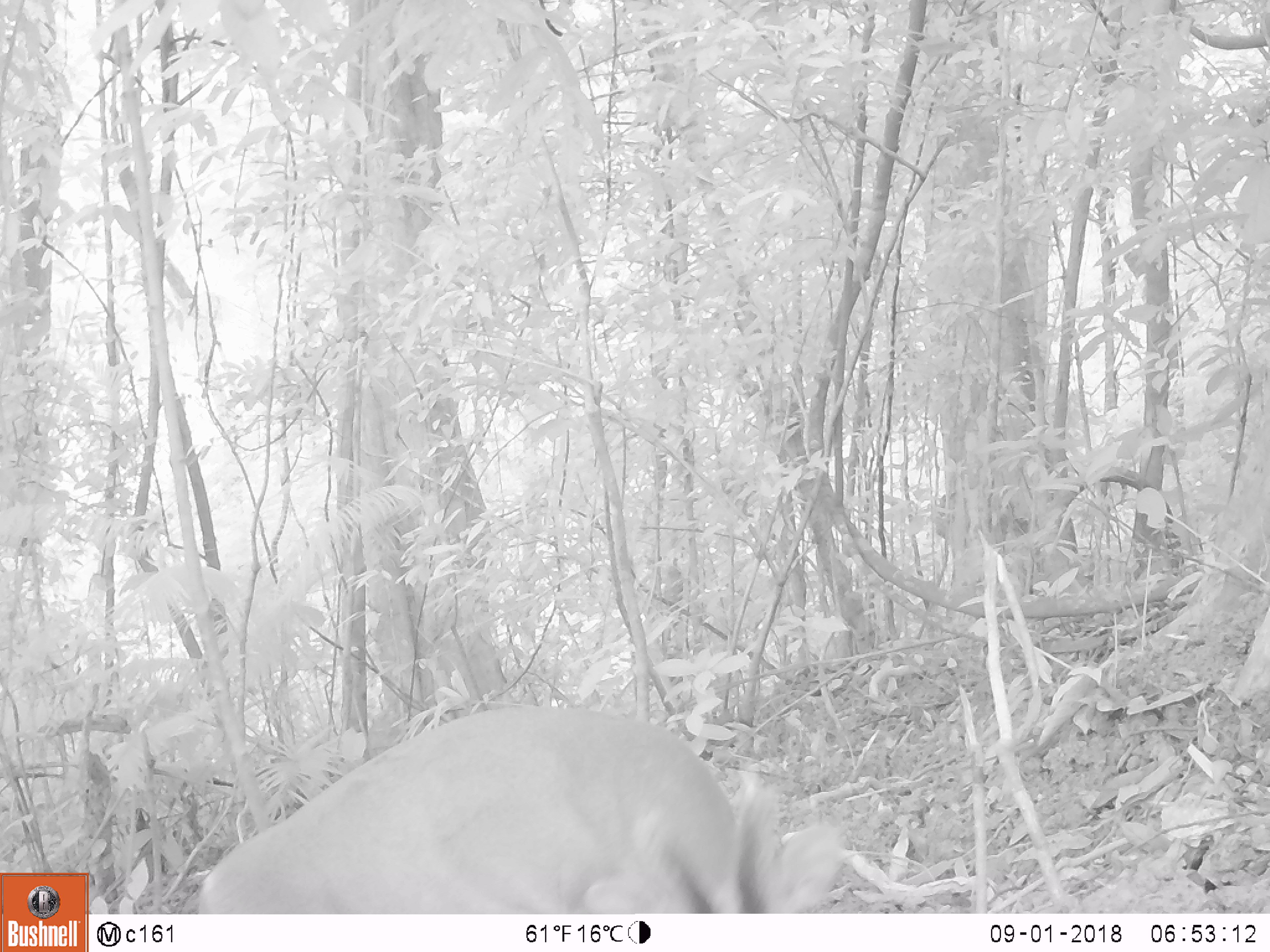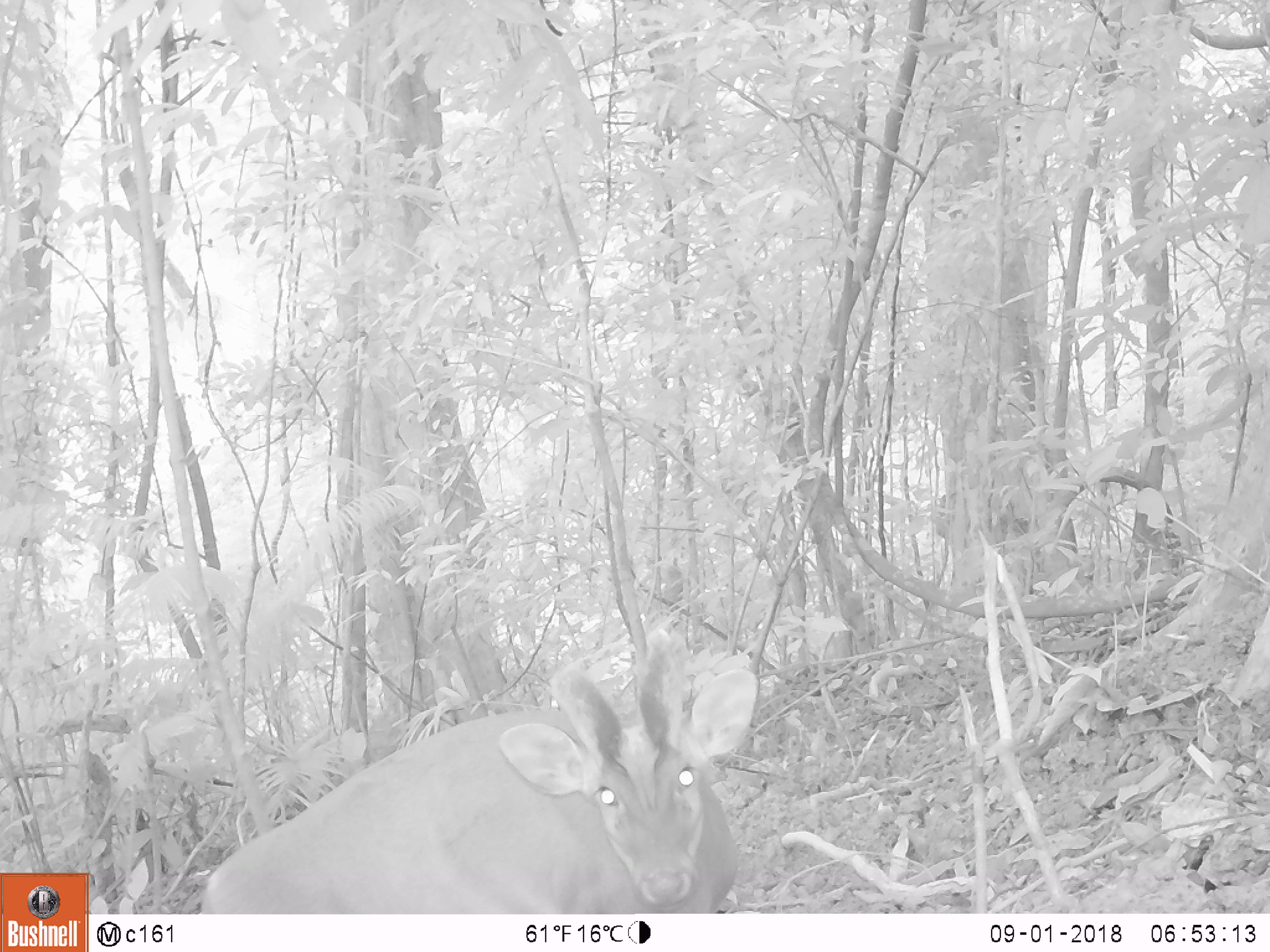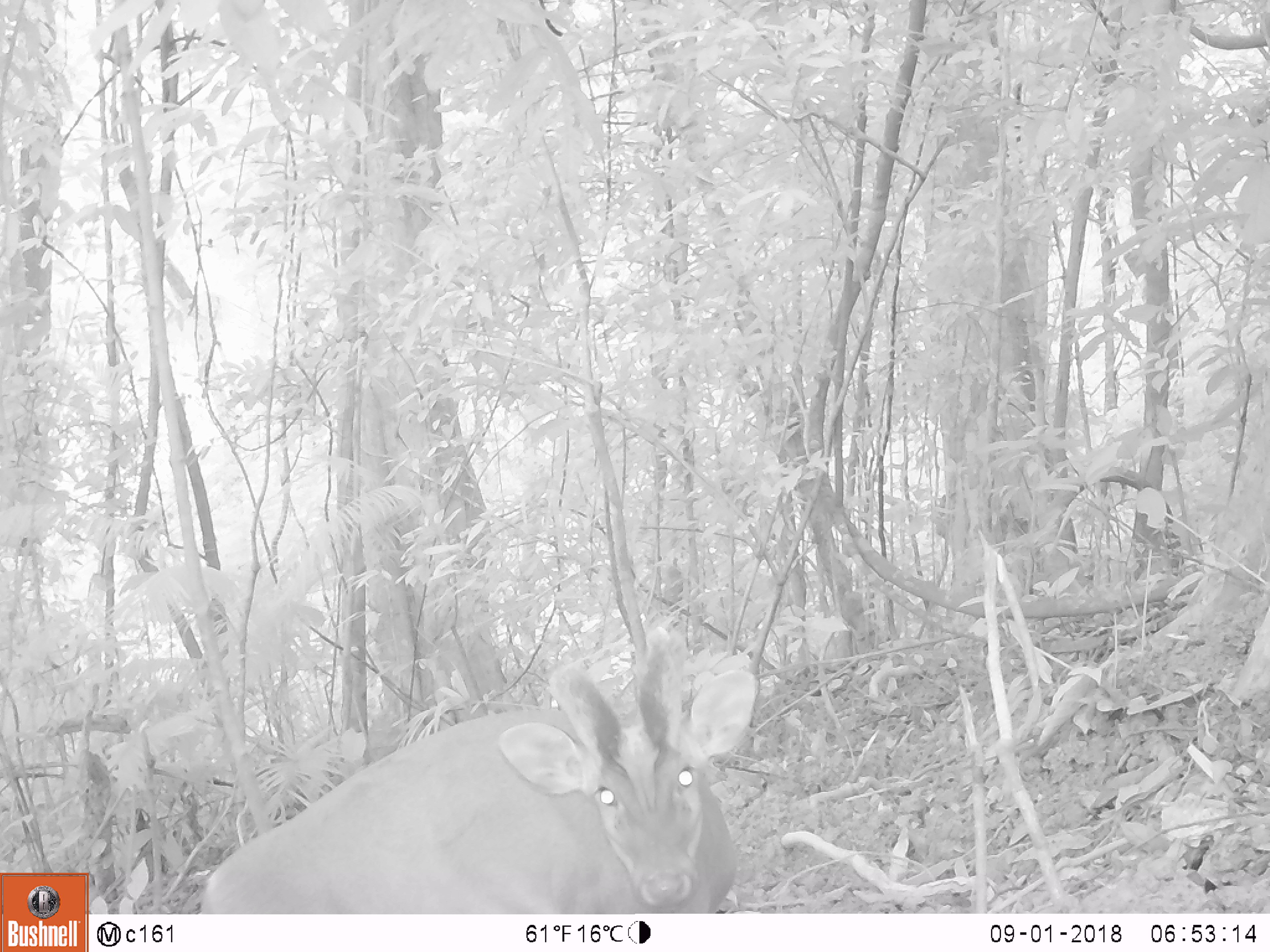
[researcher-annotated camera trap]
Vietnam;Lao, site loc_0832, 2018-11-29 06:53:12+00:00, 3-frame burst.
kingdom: Animalia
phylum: Chordata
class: Mammalia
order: Artiodactyla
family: Cervidae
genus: Muntiacus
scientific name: Muntiacus muntjak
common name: red muntjac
Red muntjac (Muntiacus muntjak). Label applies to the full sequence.